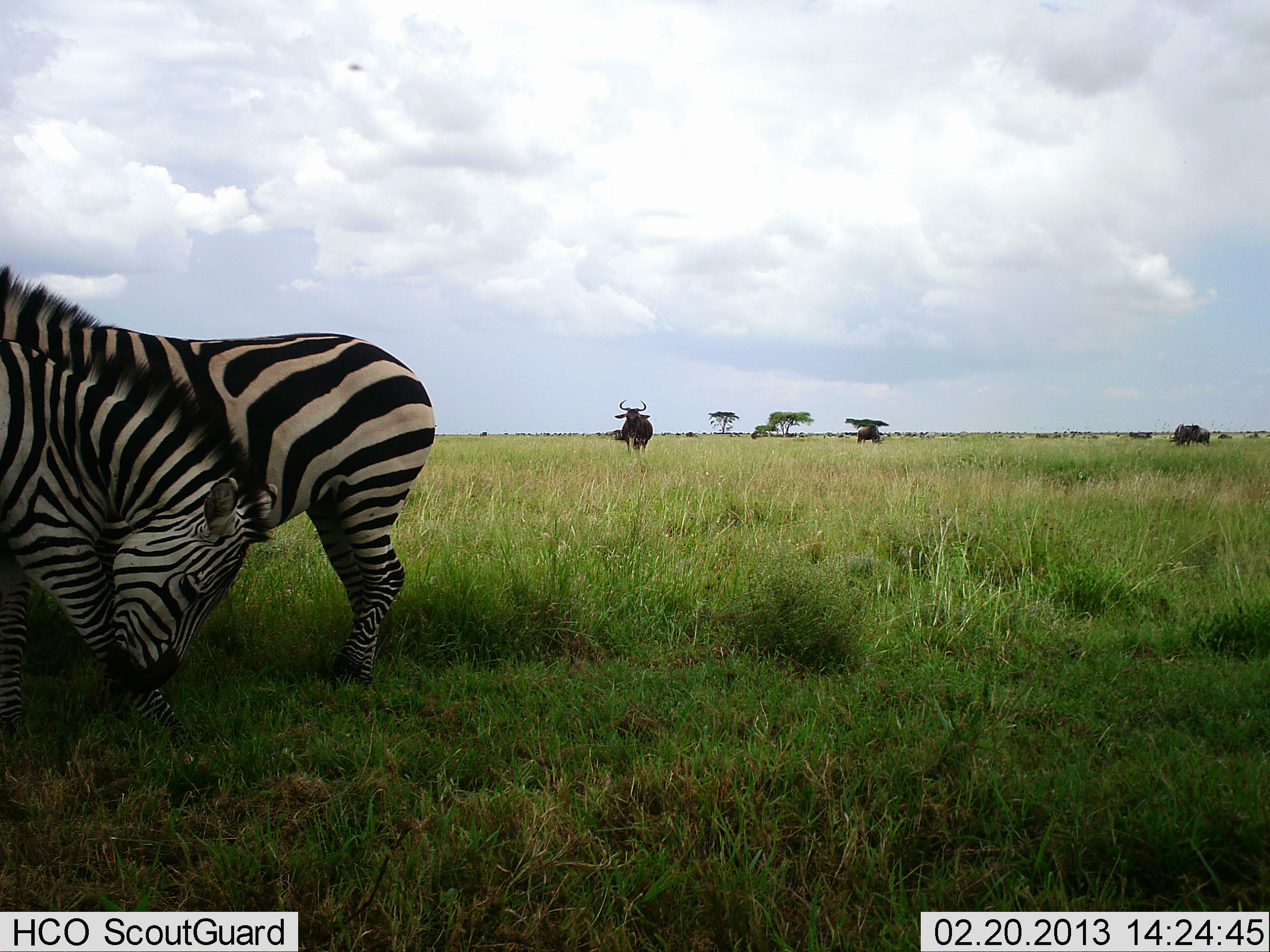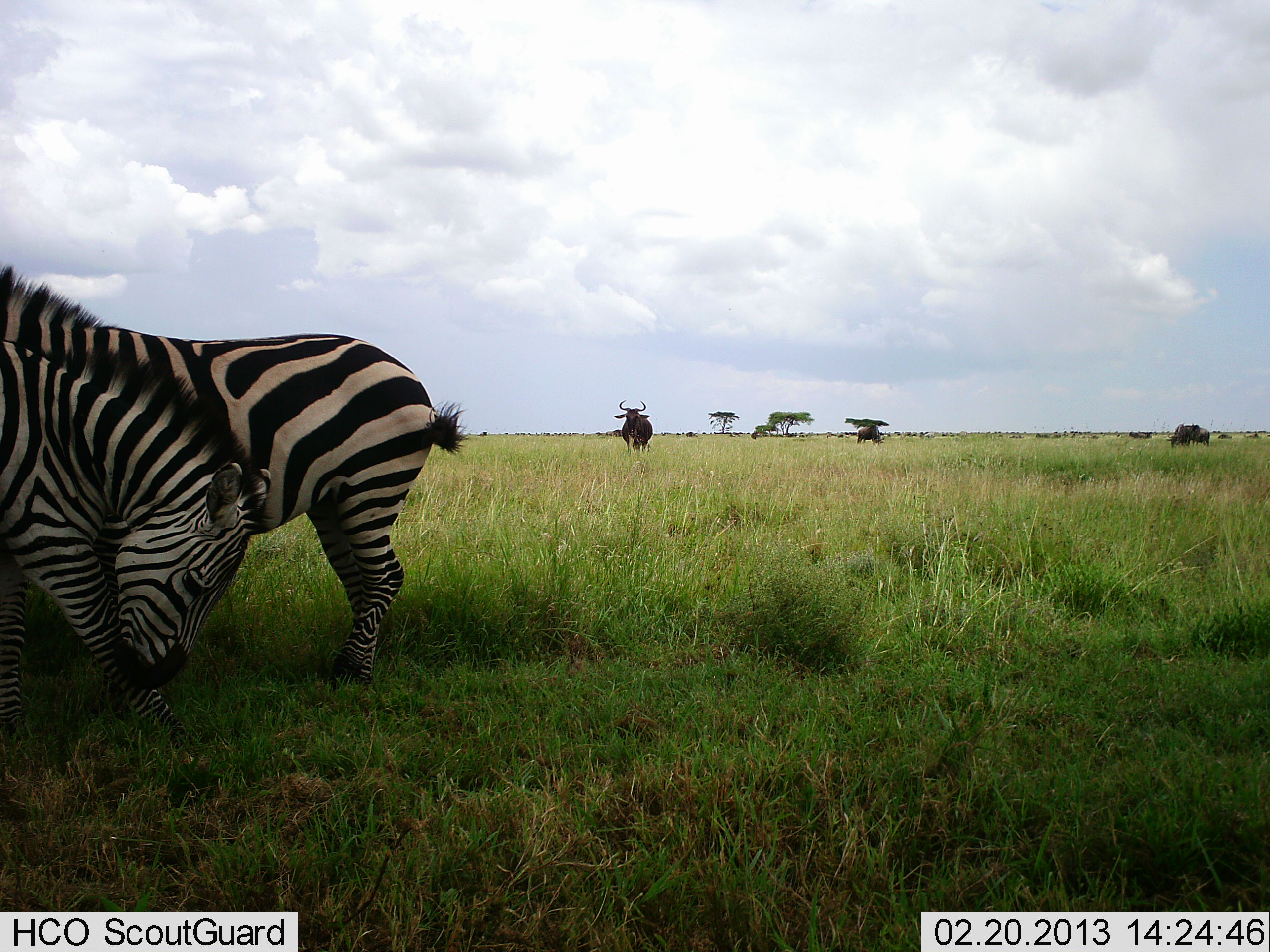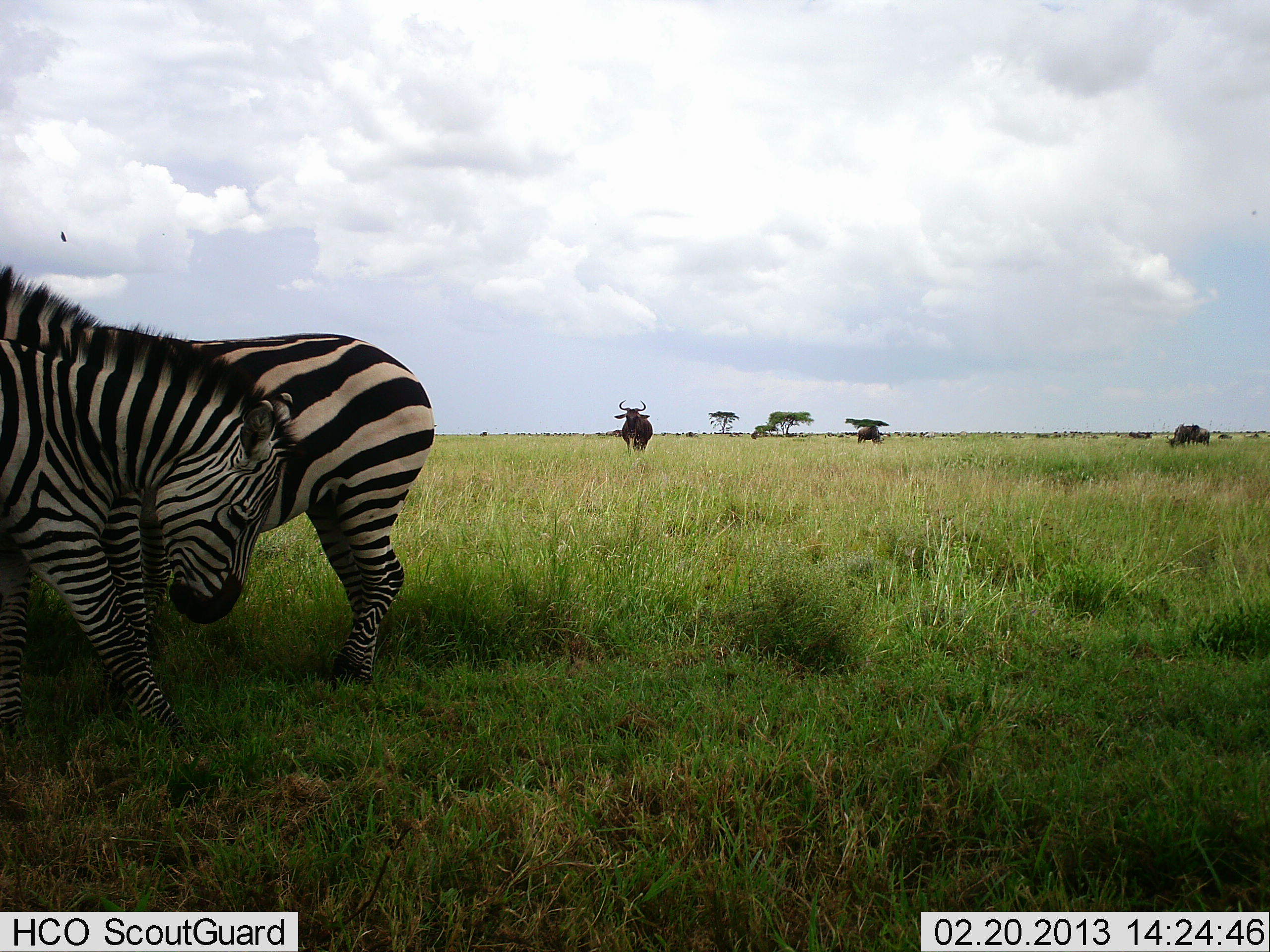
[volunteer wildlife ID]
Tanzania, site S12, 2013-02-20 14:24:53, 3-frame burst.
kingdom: Animalia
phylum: Chordata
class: Mammalia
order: Artiodactyla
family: Bovidae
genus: Connochaetes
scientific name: Connochaetes taurinus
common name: blue wildebeest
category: wildebeest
Wildebeest (blue wildebeest) (Connochaetes taurinus), count 3. Behavior (volunteer vote fractions): standing 95%, resting 0%, moving 0%, interacting 0%. Young present (vote fraction): 0%. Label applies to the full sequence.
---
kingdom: Animalia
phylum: Chordata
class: Mammalia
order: Perissodactyla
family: Equidae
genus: Equus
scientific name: Equus quagga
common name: plains zebra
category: zebra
Zebra (plains zebra) (Equus quagga), count 2. Behavior (volunteer vote fractions): standing 77%, resting 10%, moving 3%, interacting 29%. Young present (vote fraction): 3%. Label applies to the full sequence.